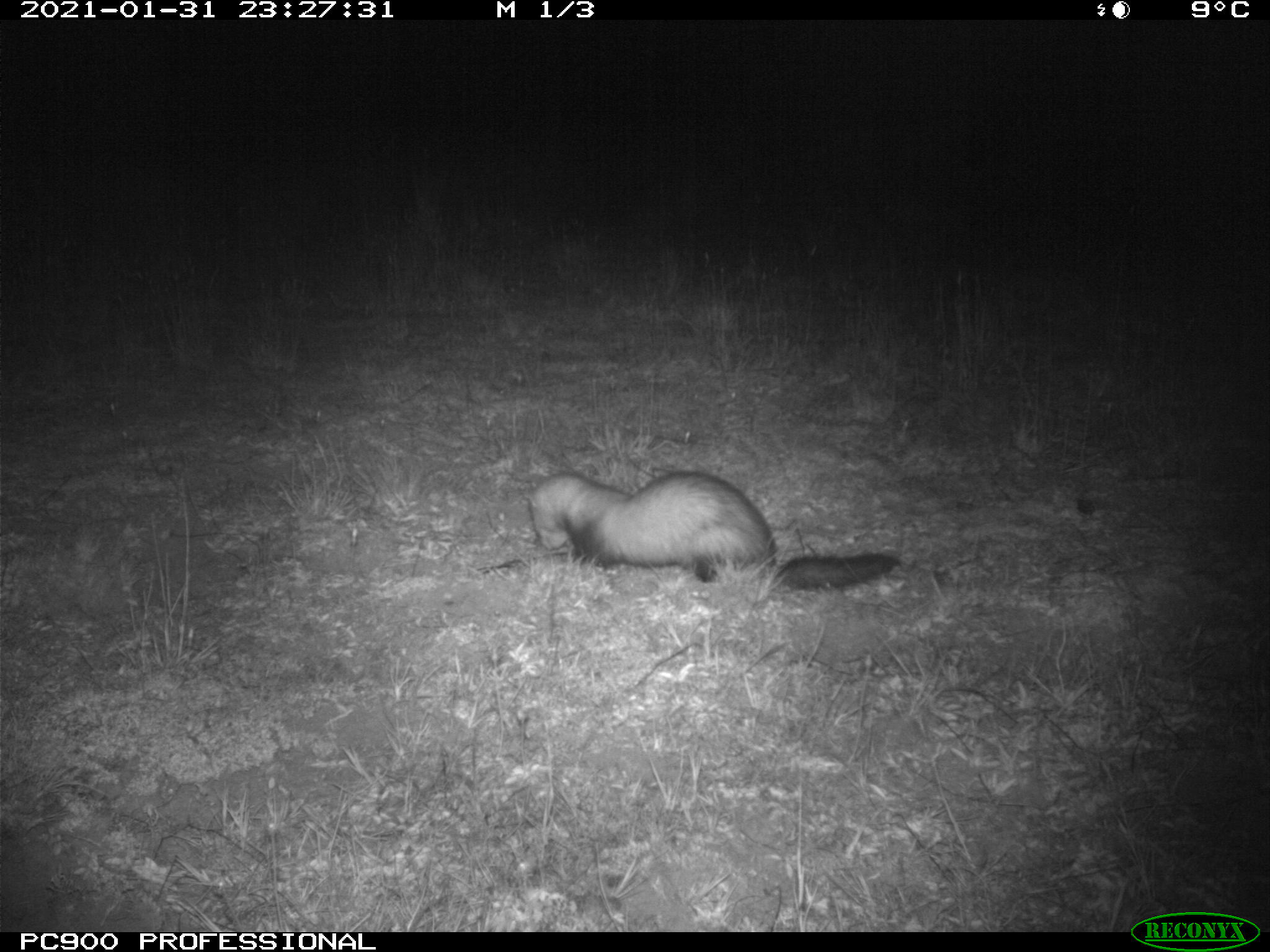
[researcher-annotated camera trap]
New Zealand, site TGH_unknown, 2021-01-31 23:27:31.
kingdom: Animalia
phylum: Chordata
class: Mammalia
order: Carnivora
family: Mustelidae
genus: Mustela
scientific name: Mustela furo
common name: ferret